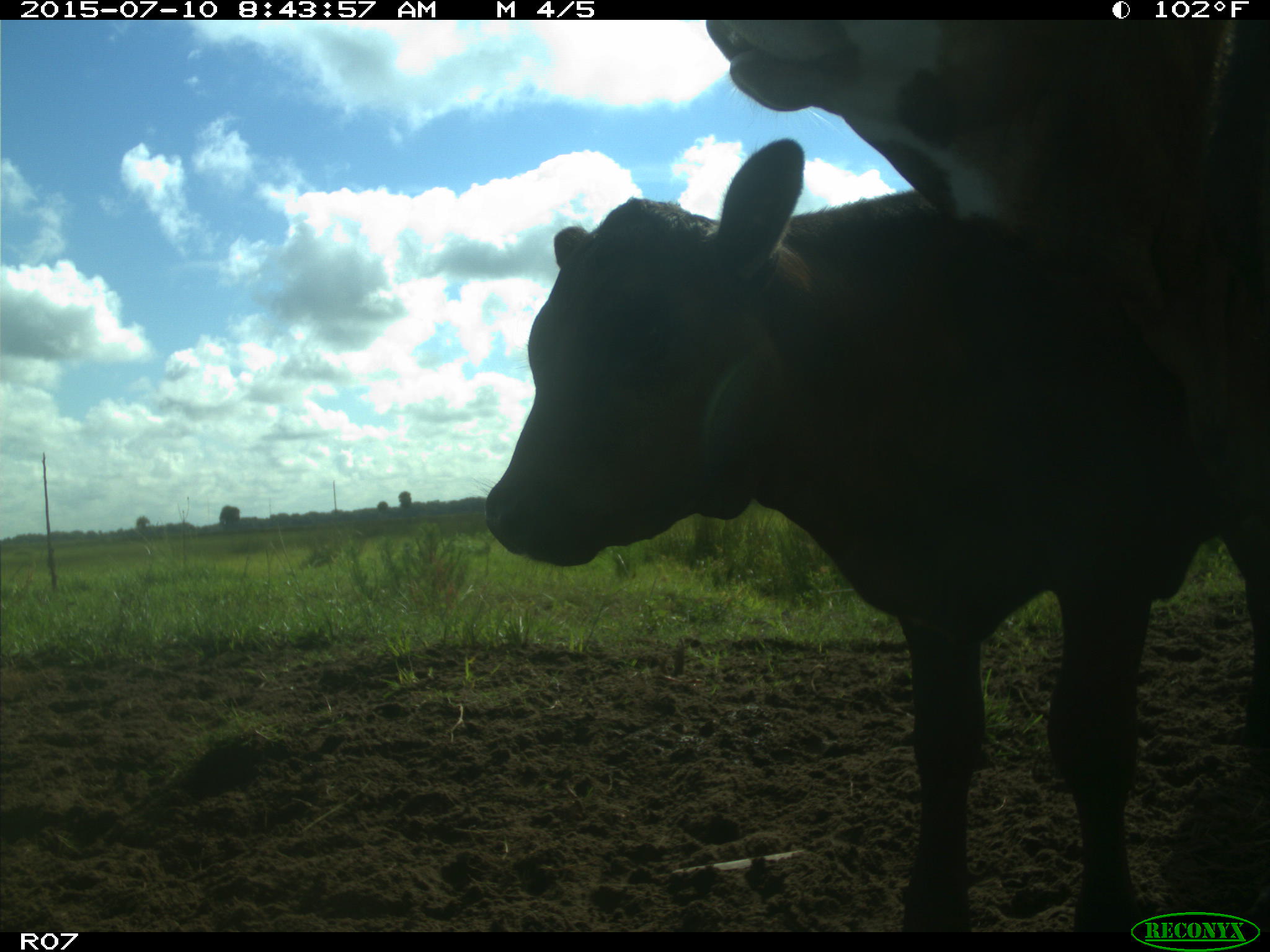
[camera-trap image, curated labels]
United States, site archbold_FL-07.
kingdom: Animalia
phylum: Chordata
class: Mammalia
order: Artiodactyla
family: Bovidae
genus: Bos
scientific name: Bos taurus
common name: domestic cow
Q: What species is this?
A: Bos taurus (domestic cow).